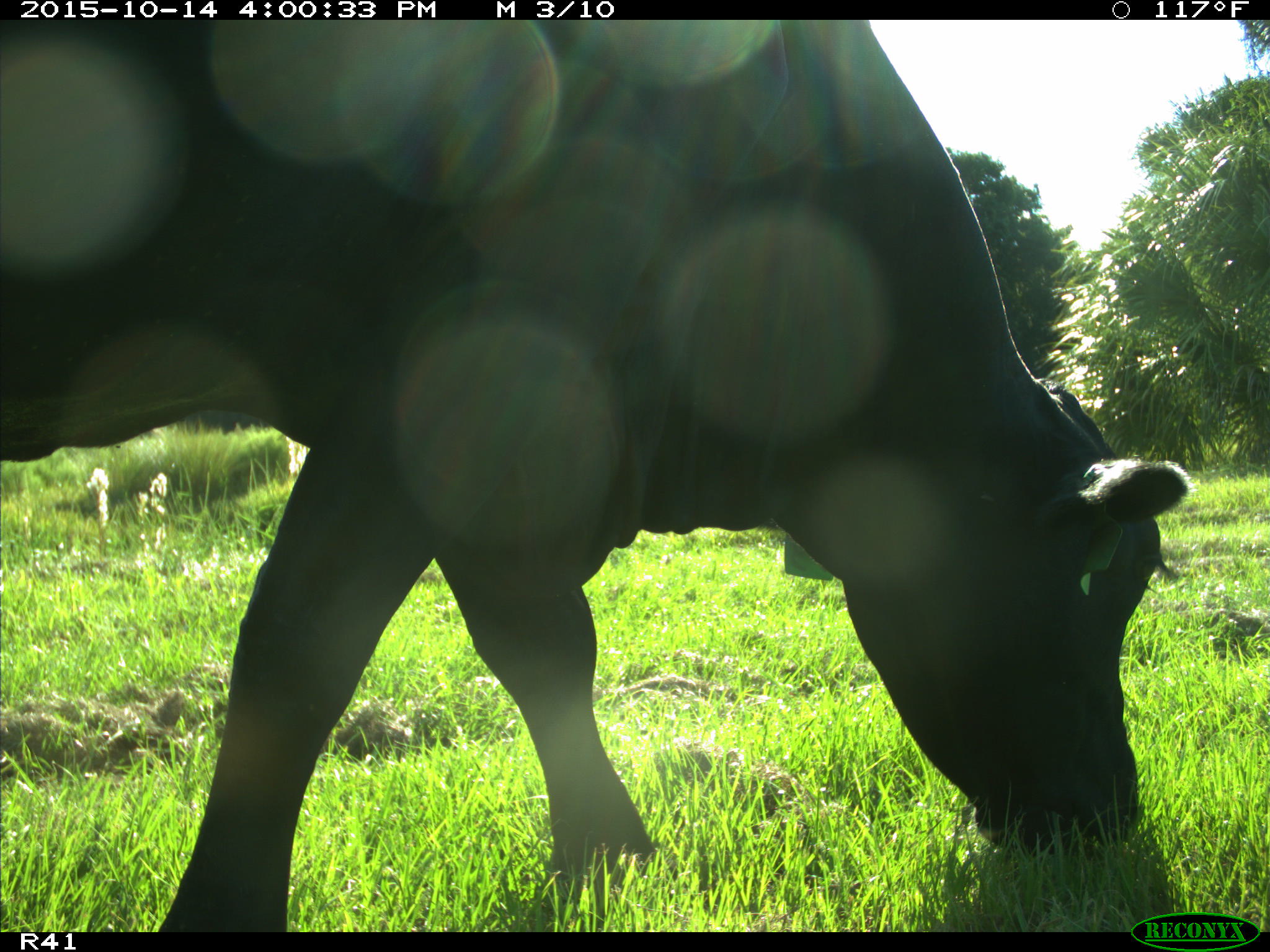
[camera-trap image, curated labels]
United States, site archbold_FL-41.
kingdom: Animalia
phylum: Chordata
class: Mammalia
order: Artiodactyla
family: Bovidae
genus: Bos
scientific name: Bos taurus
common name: domestic cow